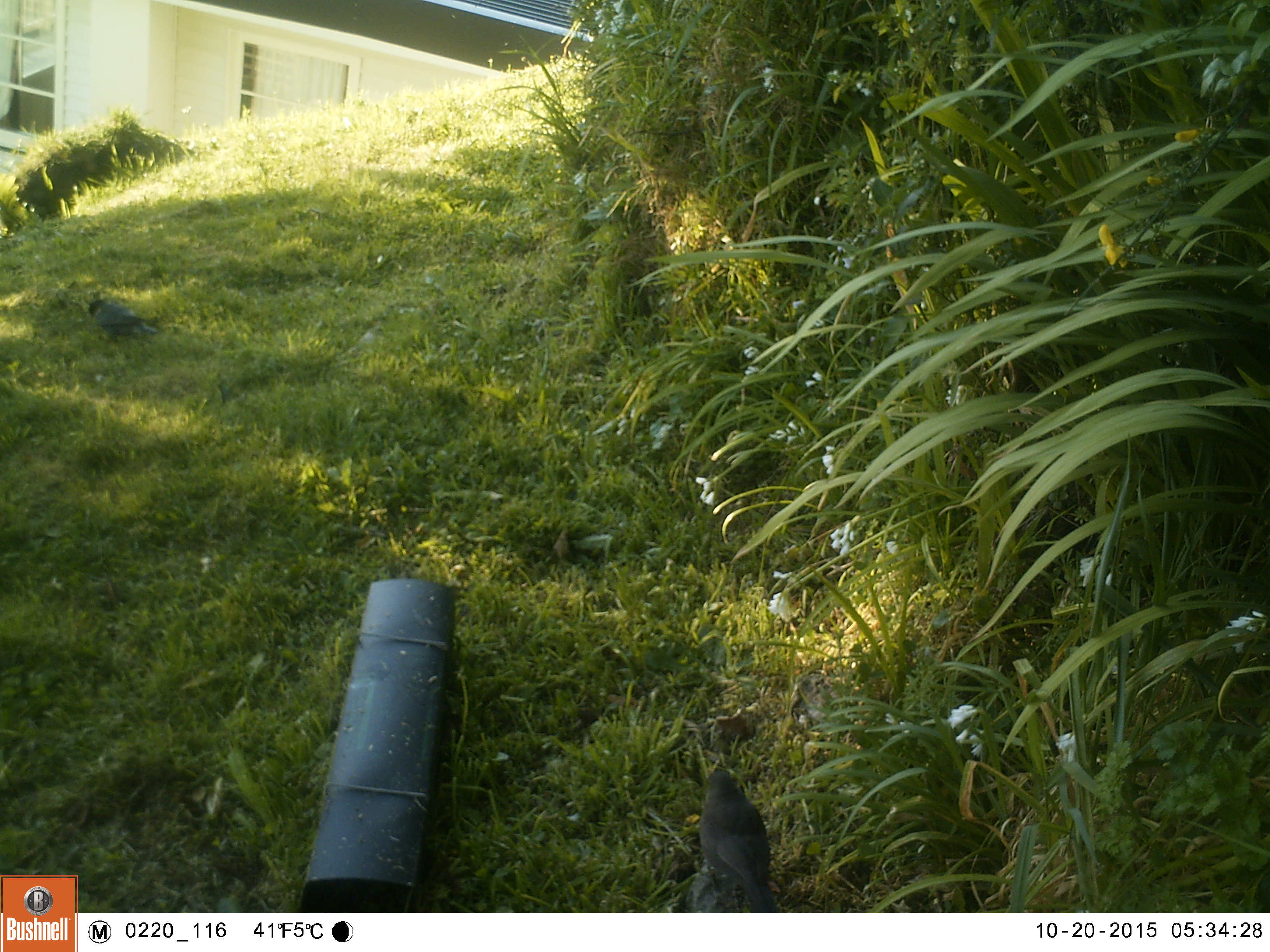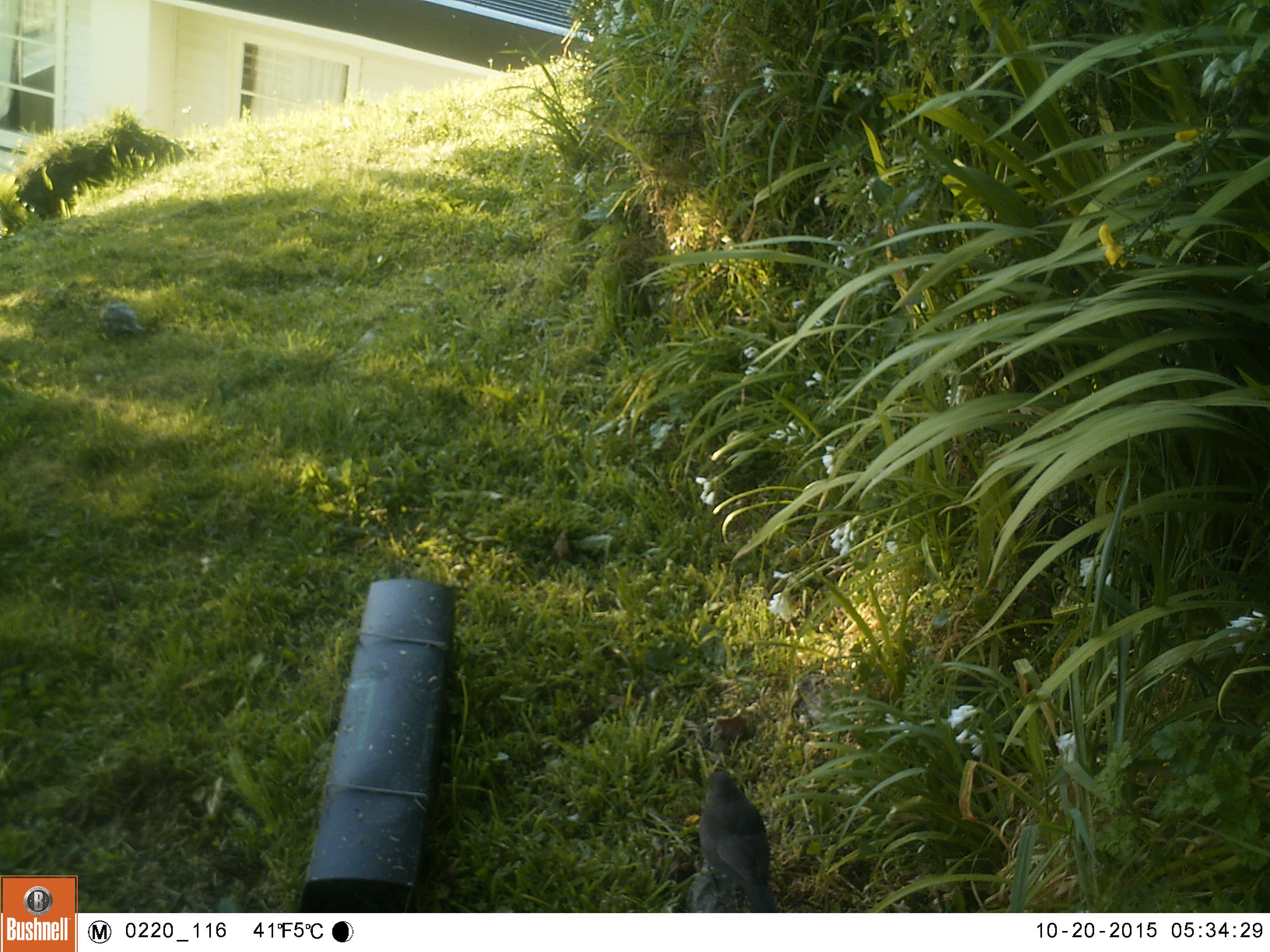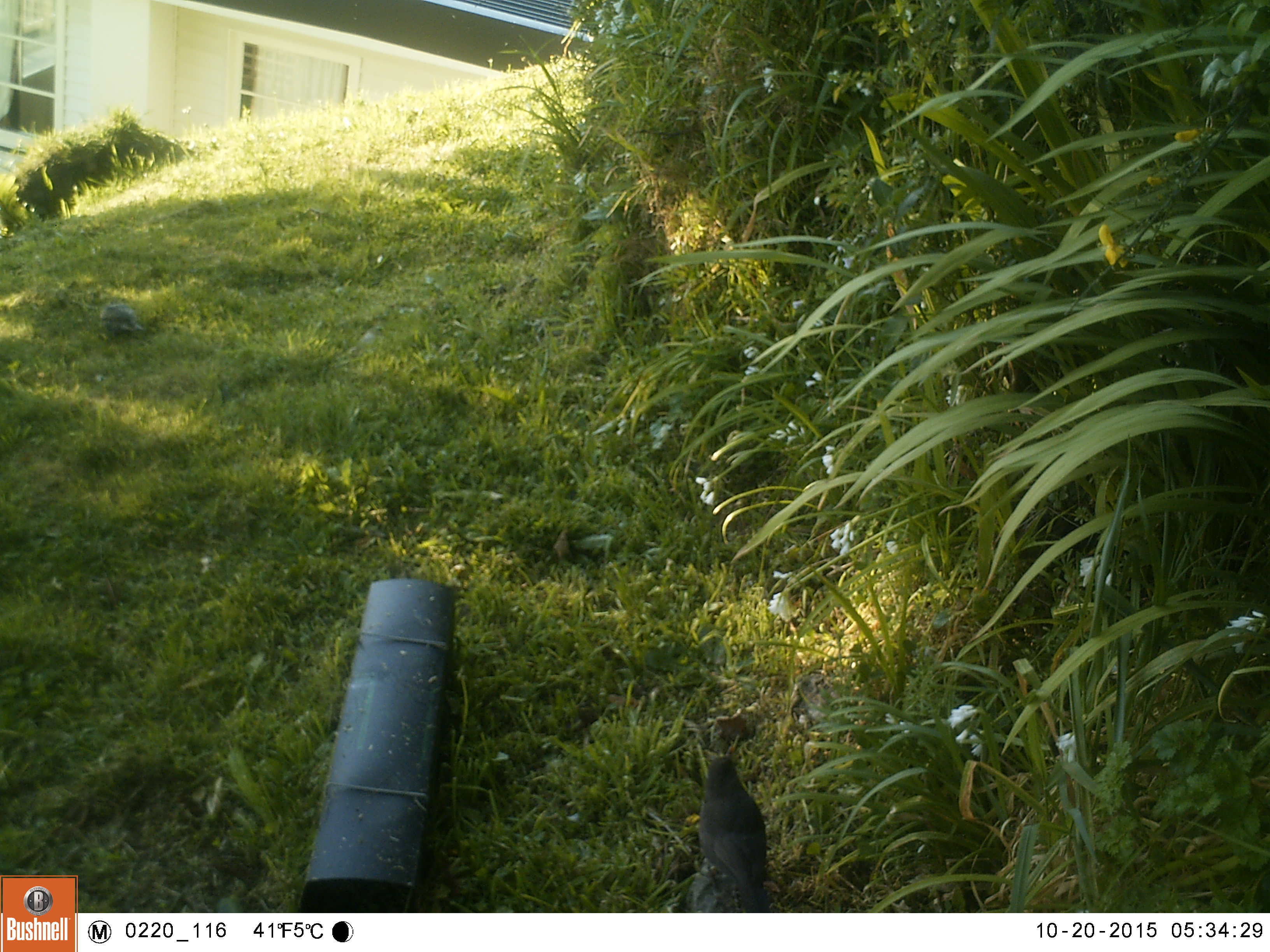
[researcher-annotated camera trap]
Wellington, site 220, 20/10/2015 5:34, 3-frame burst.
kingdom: Animalia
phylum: Chordata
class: Aves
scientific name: Aves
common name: bird